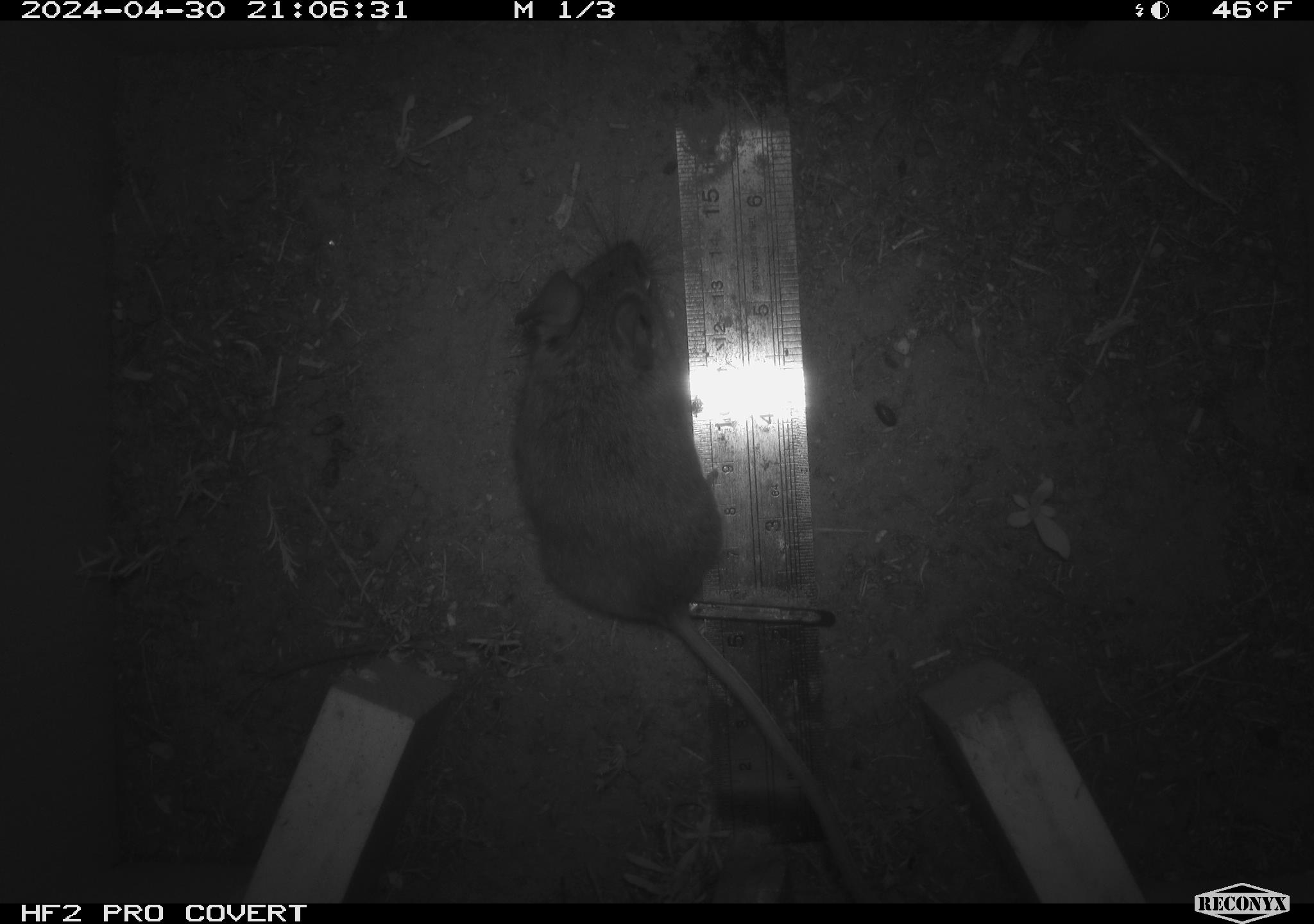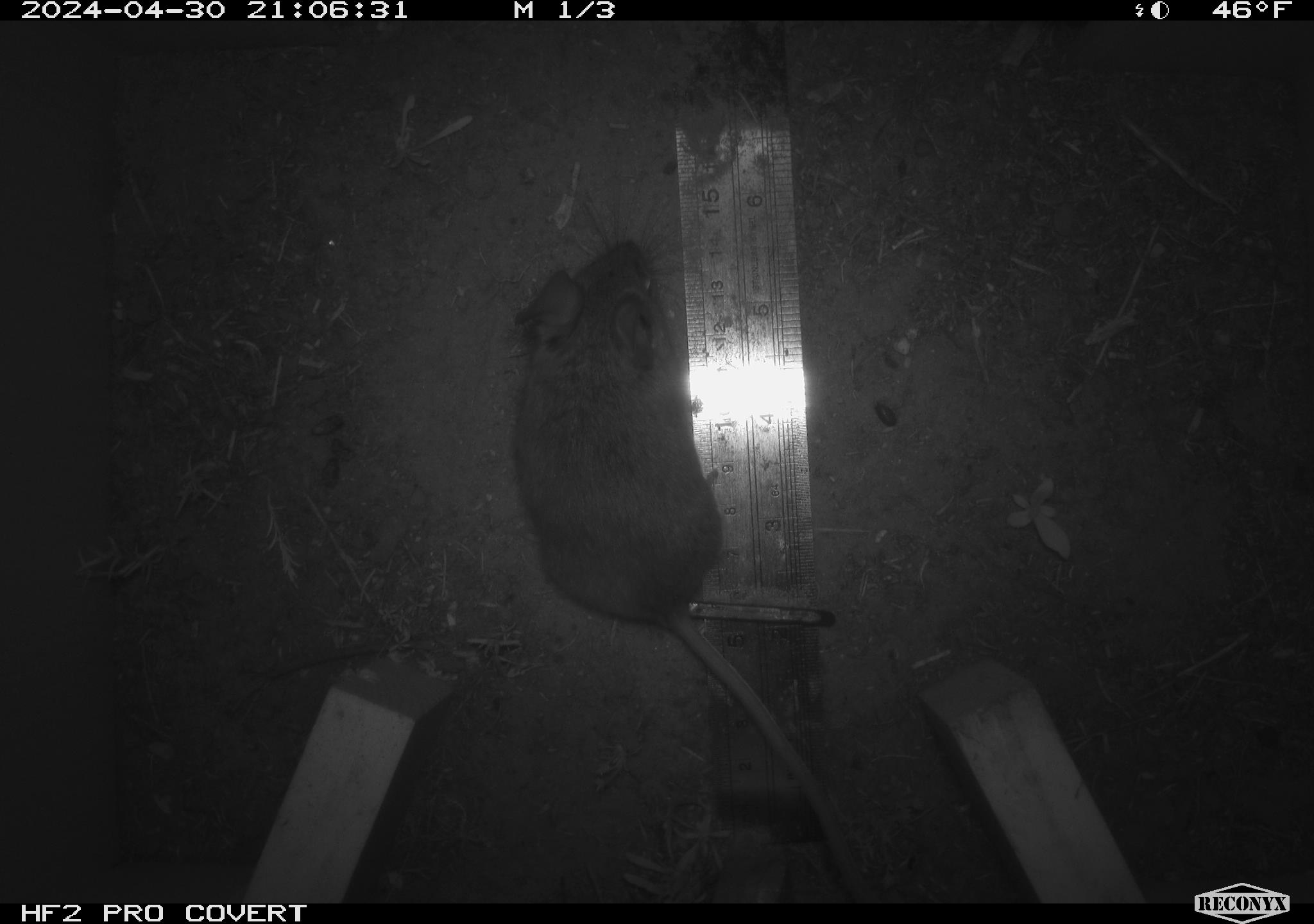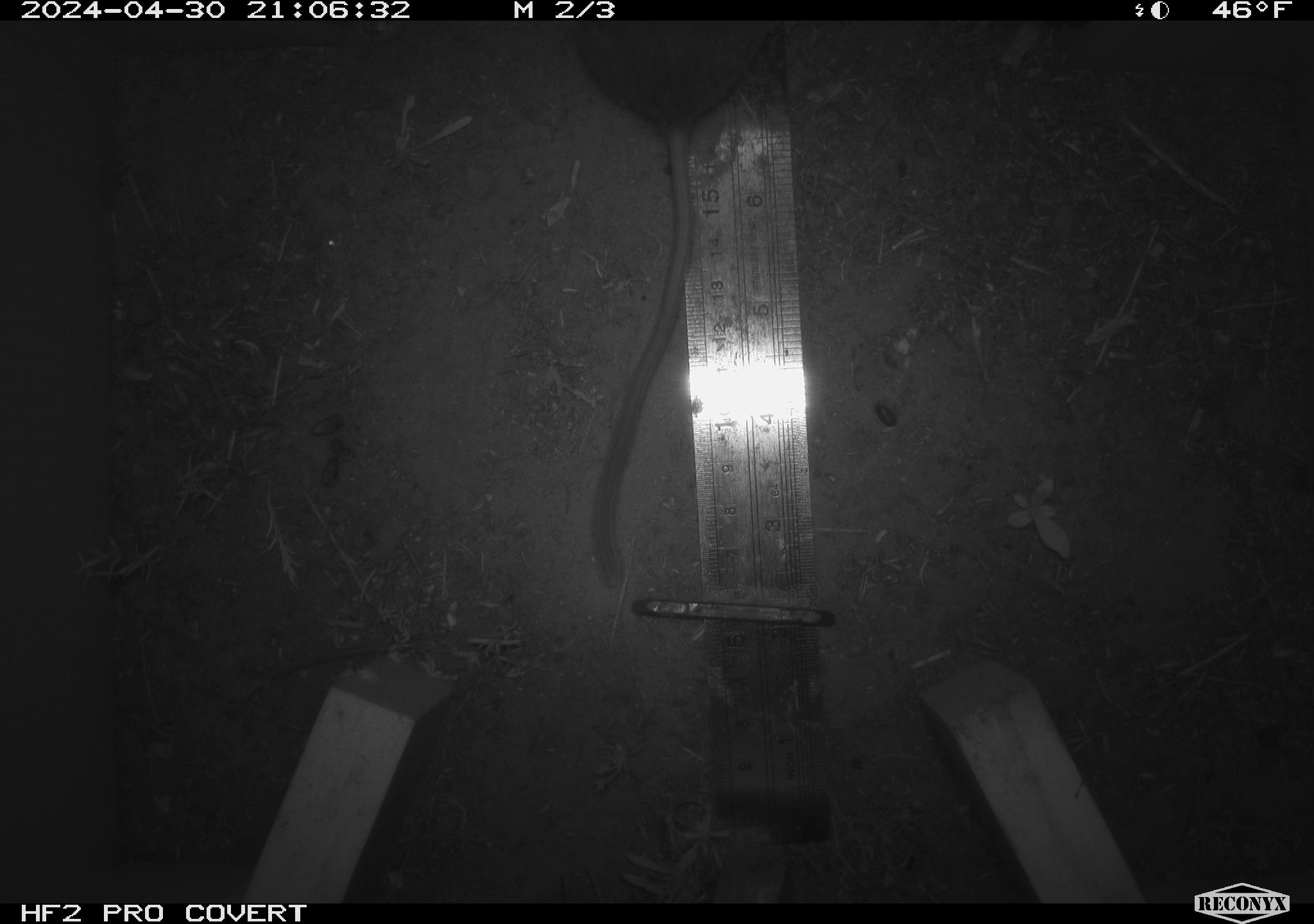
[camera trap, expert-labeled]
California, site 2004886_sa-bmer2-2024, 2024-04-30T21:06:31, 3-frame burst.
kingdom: Animalia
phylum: Chordata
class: Mammalia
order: Rodentia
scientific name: Rodentia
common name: woodrat or rat or mouse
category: woodrat or rat or mouse species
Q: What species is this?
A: Woodrat or rat or mouse species (woodrat or rat or mouse) (Rodentia).